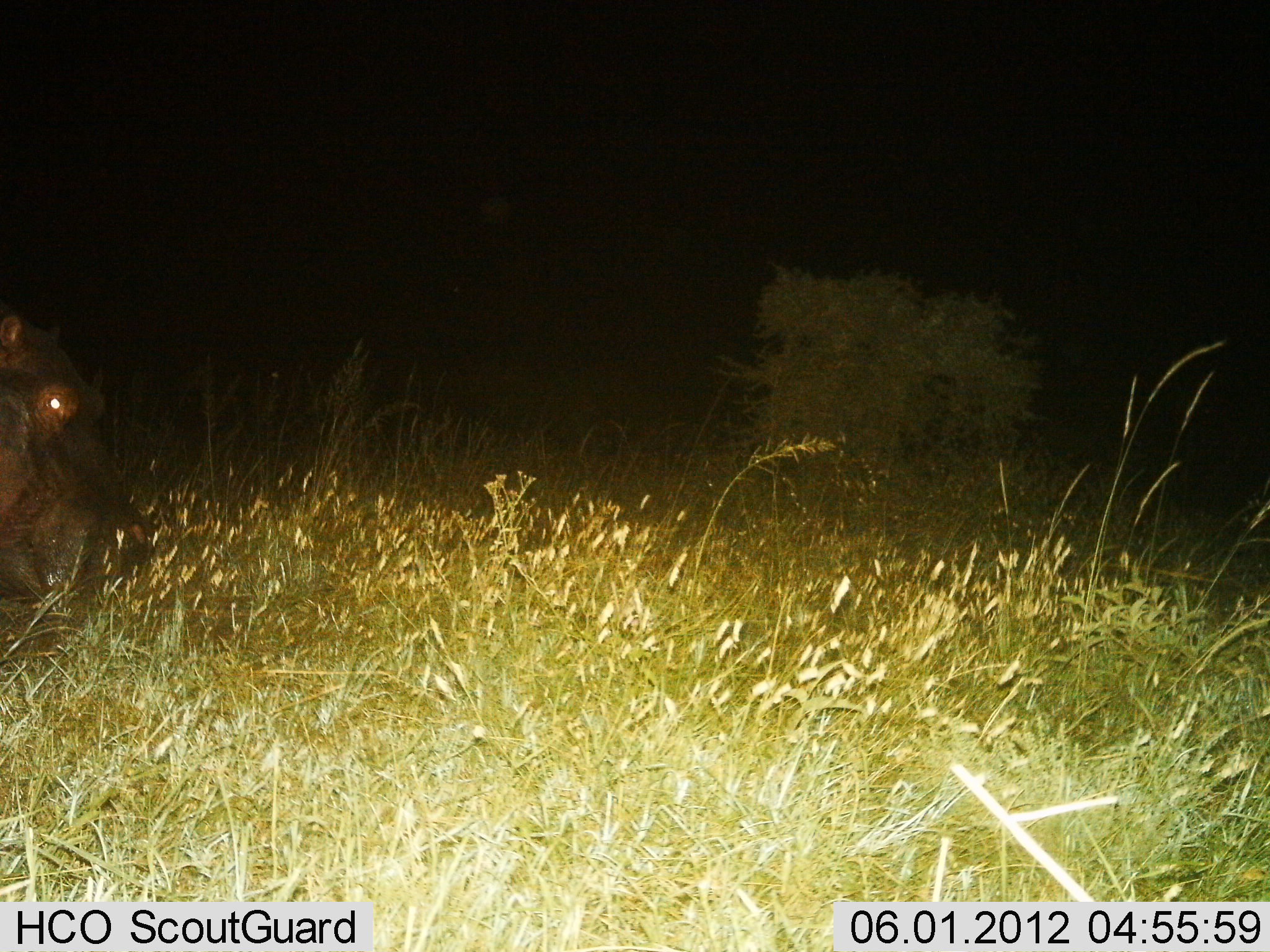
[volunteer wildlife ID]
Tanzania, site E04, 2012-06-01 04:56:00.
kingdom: Animalia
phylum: Chordata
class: Mammalia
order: Artiodactyla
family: Hippopotamidae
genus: Hippopotamus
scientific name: Hippopotamus amphibius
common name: hippopotamus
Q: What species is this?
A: Hippopotamus (Hippopotamus amphibius).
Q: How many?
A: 1.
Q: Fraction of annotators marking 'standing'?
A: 40%.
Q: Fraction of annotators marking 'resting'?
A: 10%.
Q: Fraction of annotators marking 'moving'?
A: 20%.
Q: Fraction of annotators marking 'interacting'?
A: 0%.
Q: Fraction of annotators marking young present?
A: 0%.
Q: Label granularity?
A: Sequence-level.